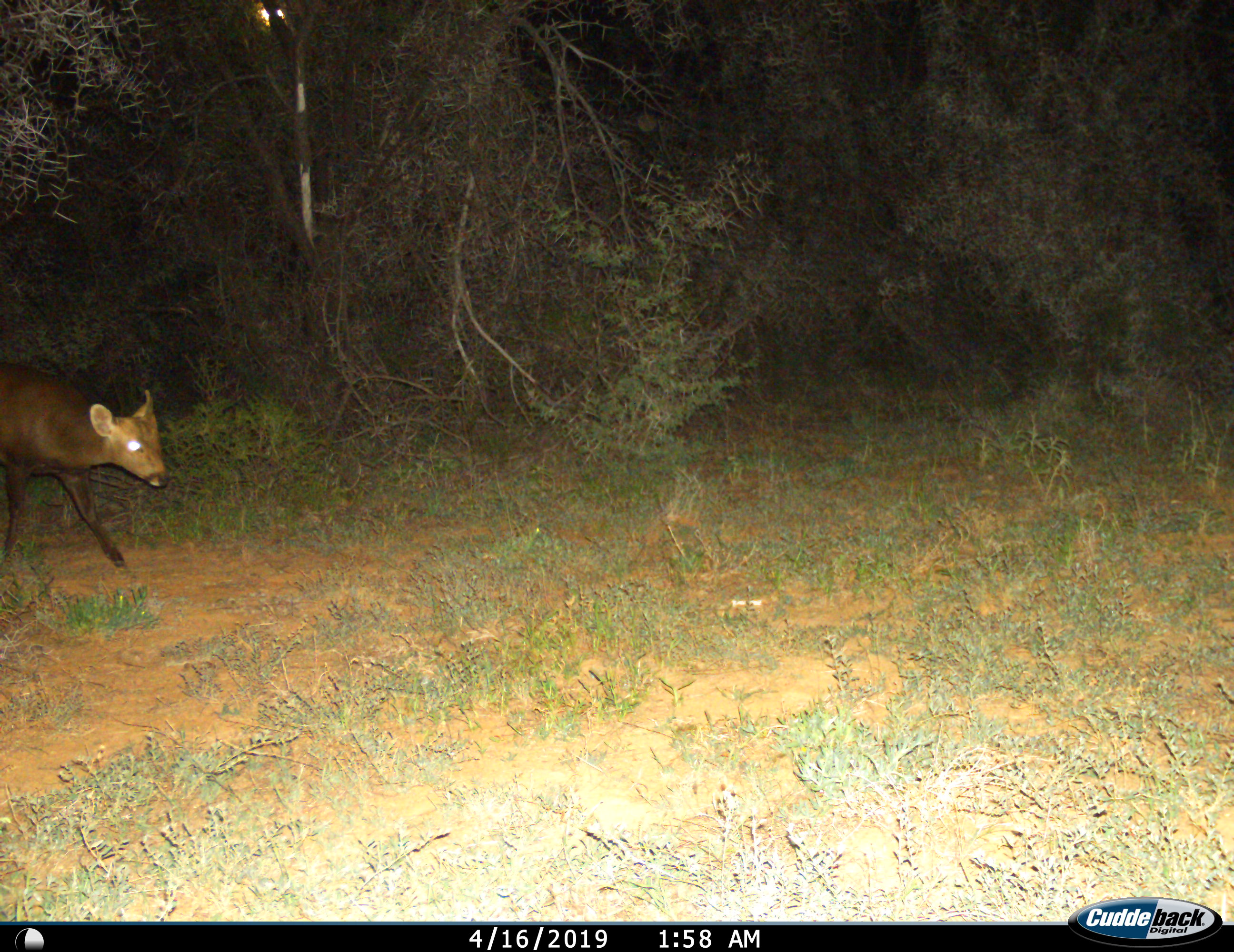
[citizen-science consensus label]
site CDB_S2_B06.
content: unidentified animal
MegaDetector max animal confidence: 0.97